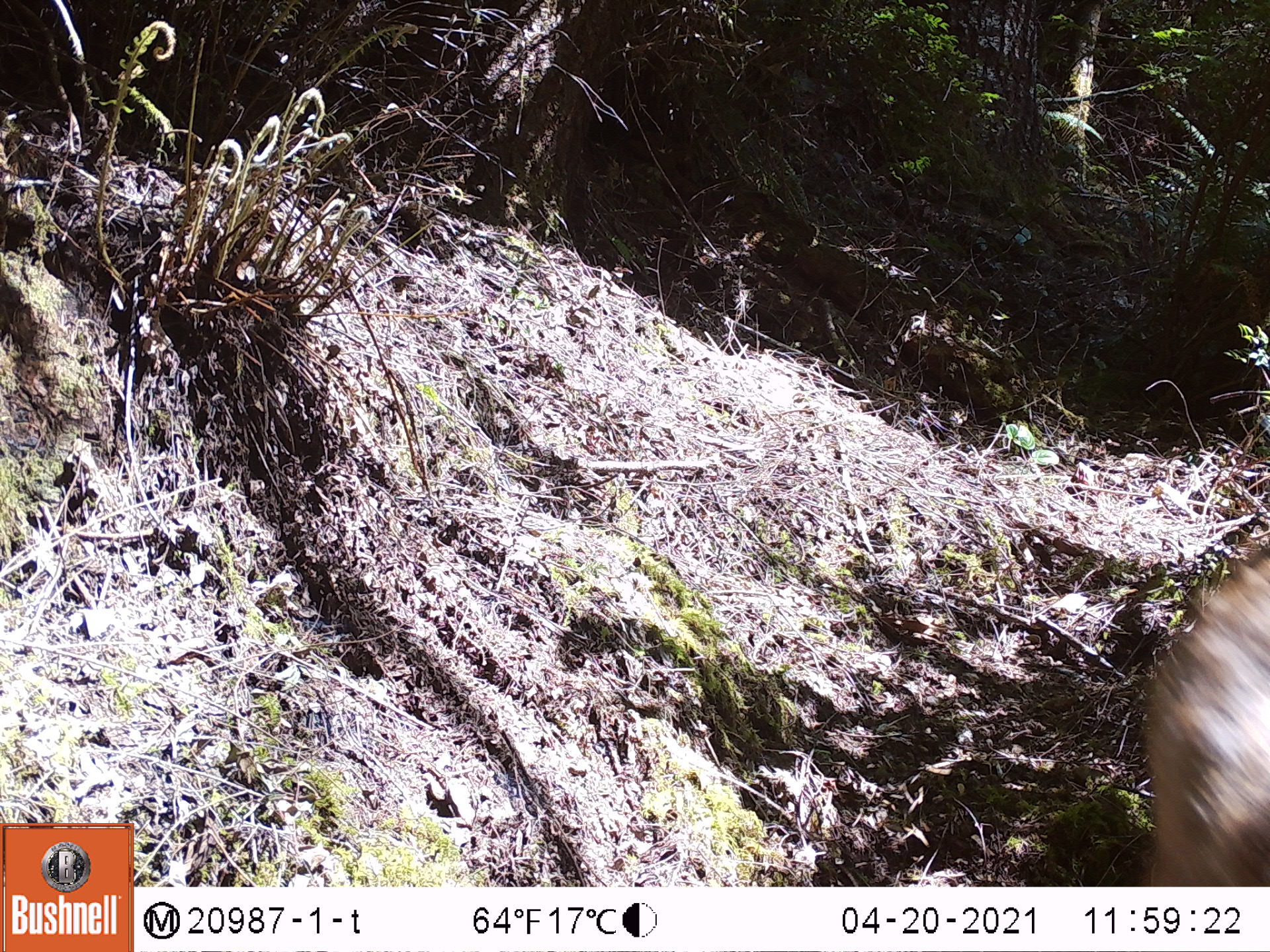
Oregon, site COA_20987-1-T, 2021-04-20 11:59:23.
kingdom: Animalia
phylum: Chordata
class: Mammalia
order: Artiodactyla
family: Cervidae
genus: Odocoileus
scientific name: Odocoileus hemionus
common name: black-tailed deer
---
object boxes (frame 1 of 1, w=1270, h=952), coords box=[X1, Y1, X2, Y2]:
black-tailed deer: box=[1141, 538, 1262, 883]